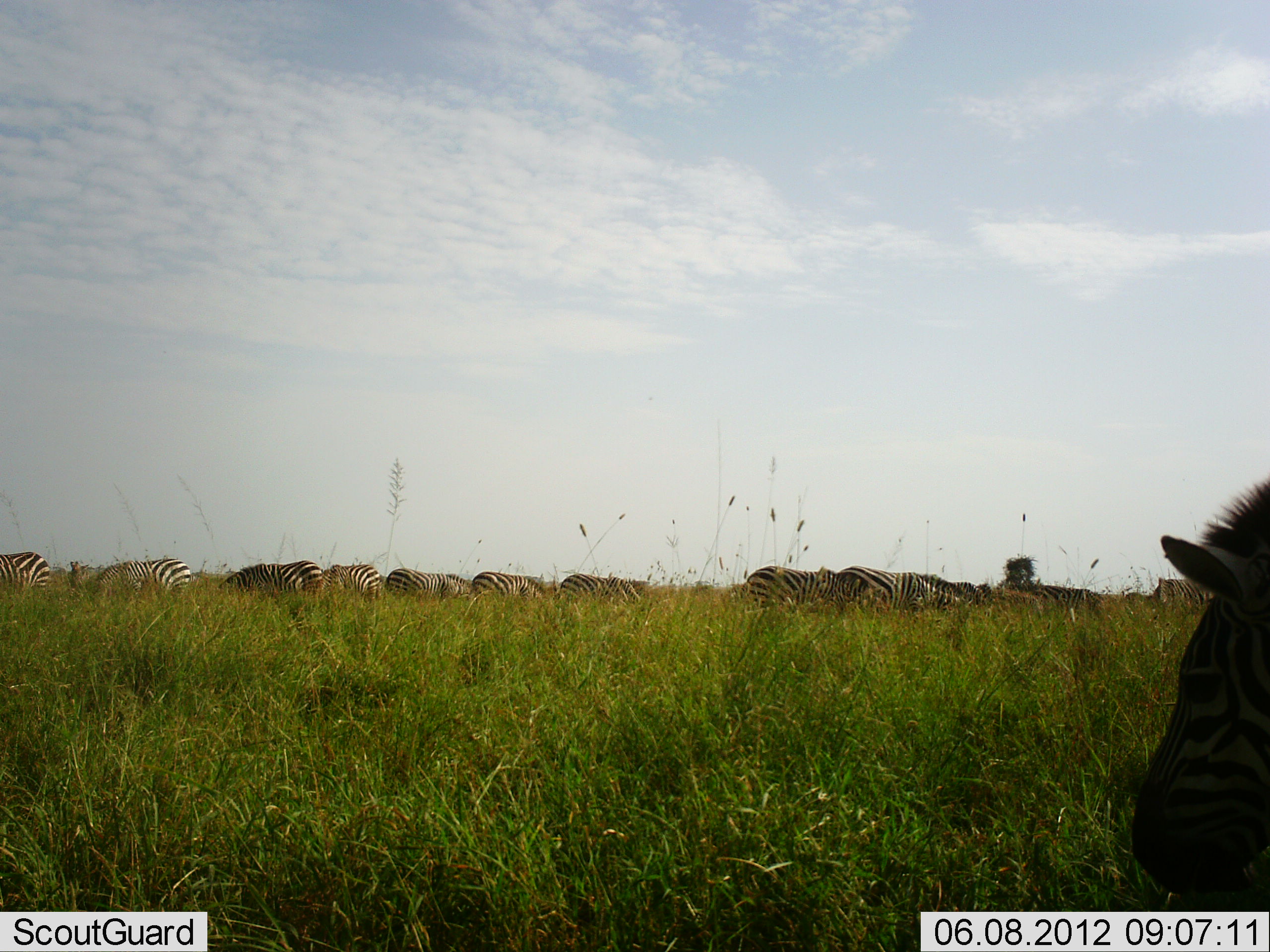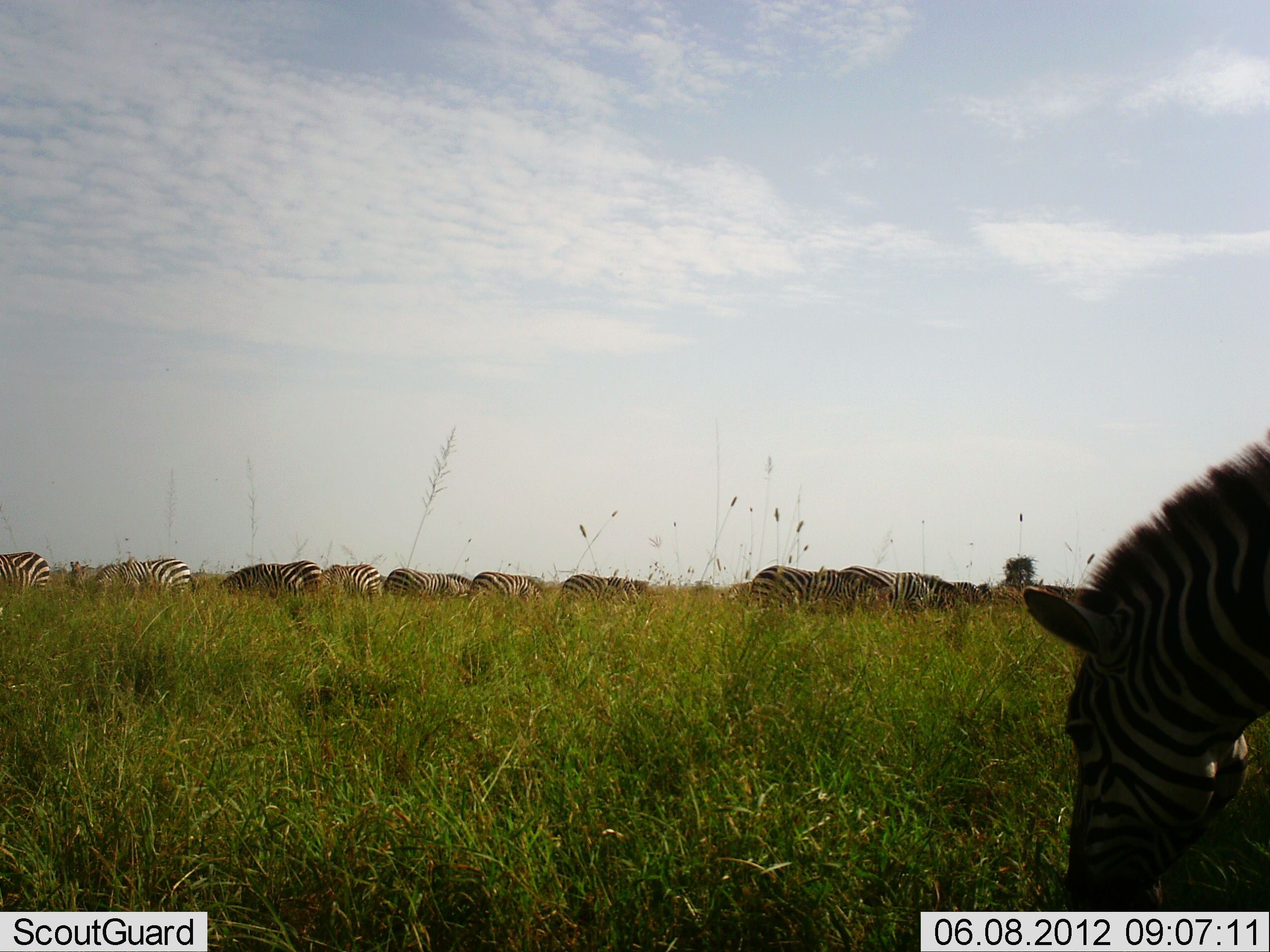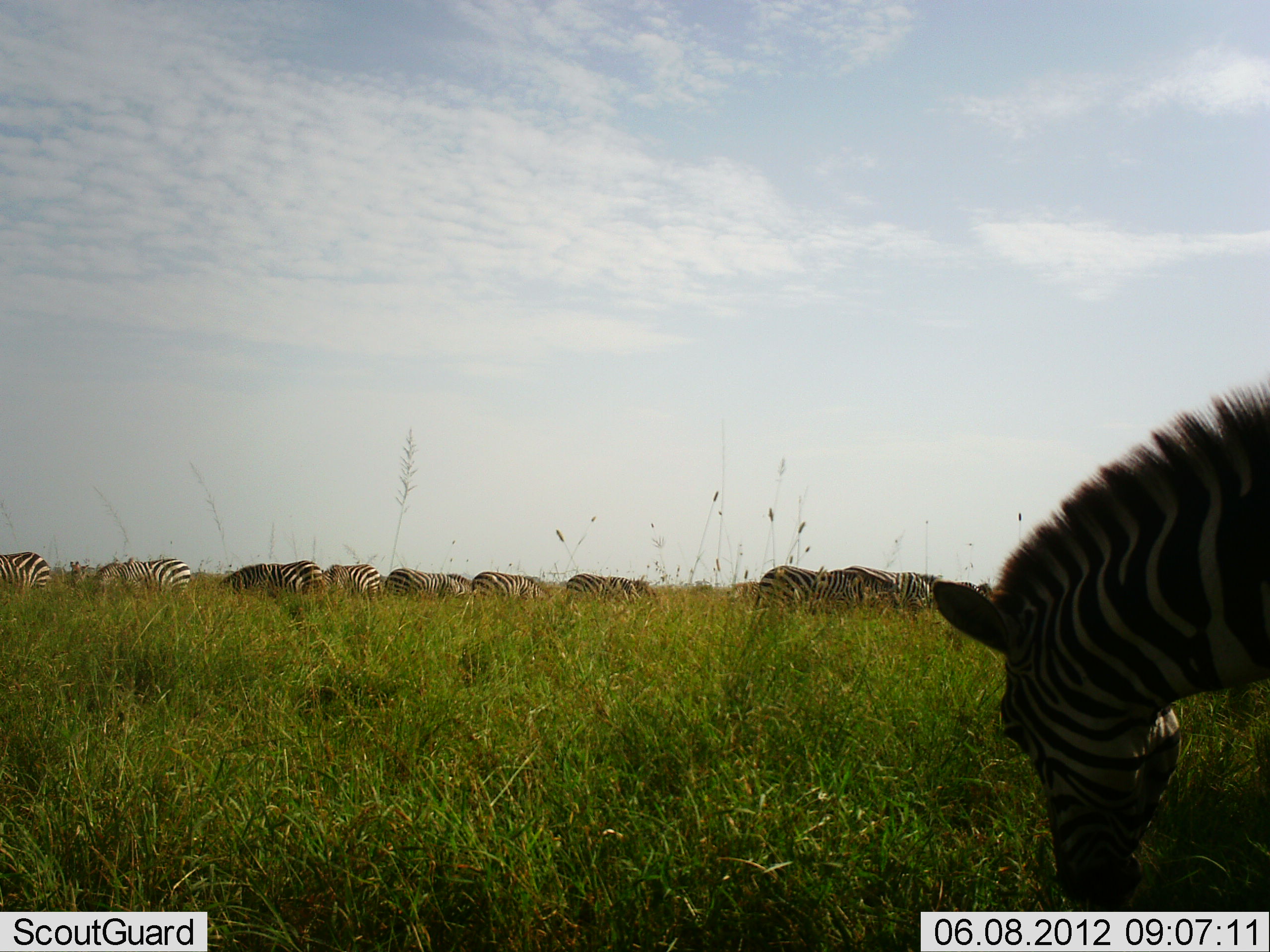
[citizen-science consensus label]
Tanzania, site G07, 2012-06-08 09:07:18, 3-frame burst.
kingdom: Animalia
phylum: Chordata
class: Mammalia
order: Perissodactyla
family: Equidae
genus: Equus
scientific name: Equus quagga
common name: plains zebra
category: zebra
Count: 11-50.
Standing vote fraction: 30%.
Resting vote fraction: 0%.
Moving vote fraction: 20%.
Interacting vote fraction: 0%.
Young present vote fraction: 0%.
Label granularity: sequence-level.